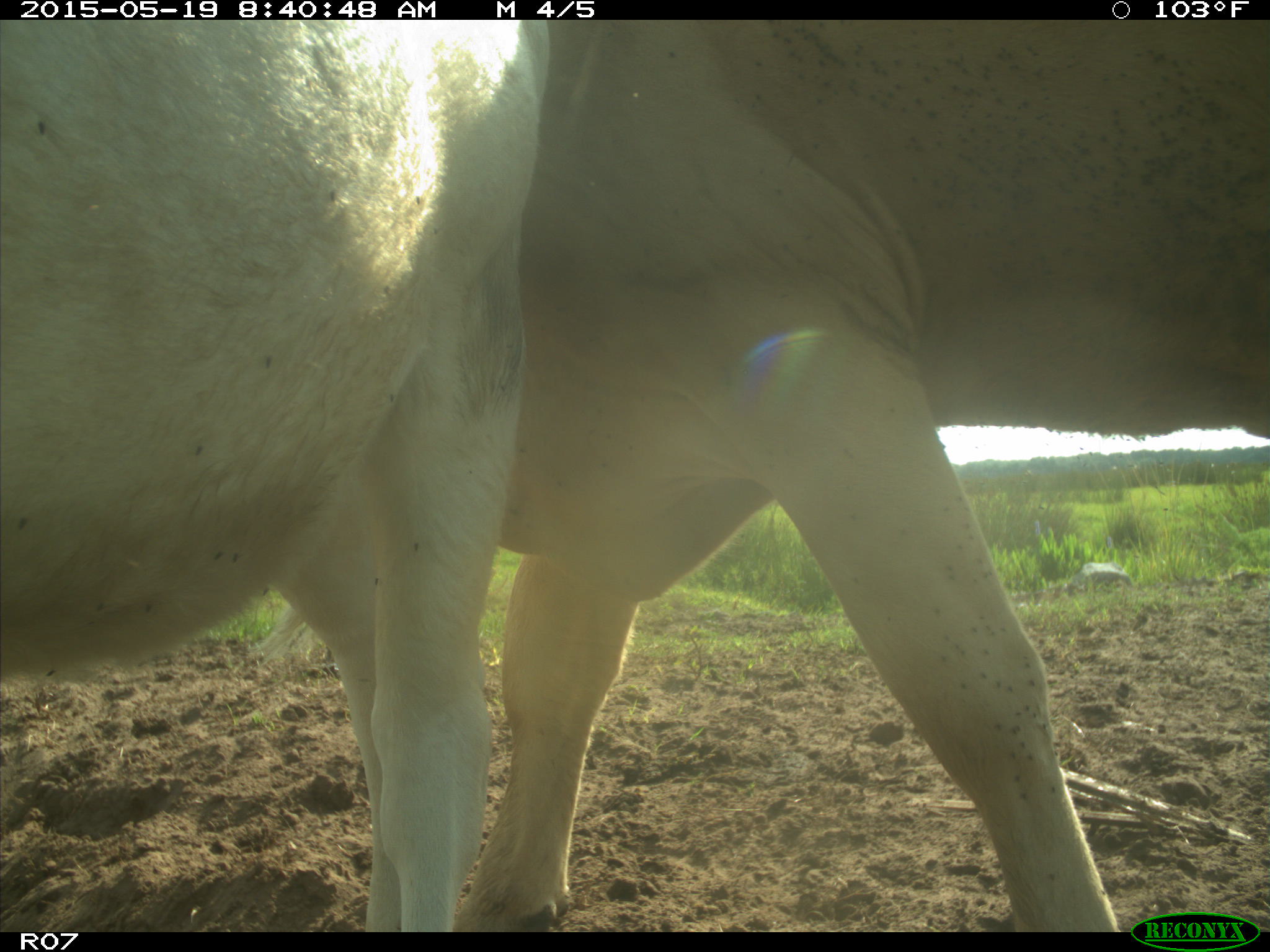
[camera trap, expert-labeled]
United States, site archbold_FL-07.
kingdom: Animalia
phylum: Chordata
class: Mammalia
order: Artiodactyla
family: Bovidae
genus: Bos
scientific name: Bos taurus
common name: domestic cow